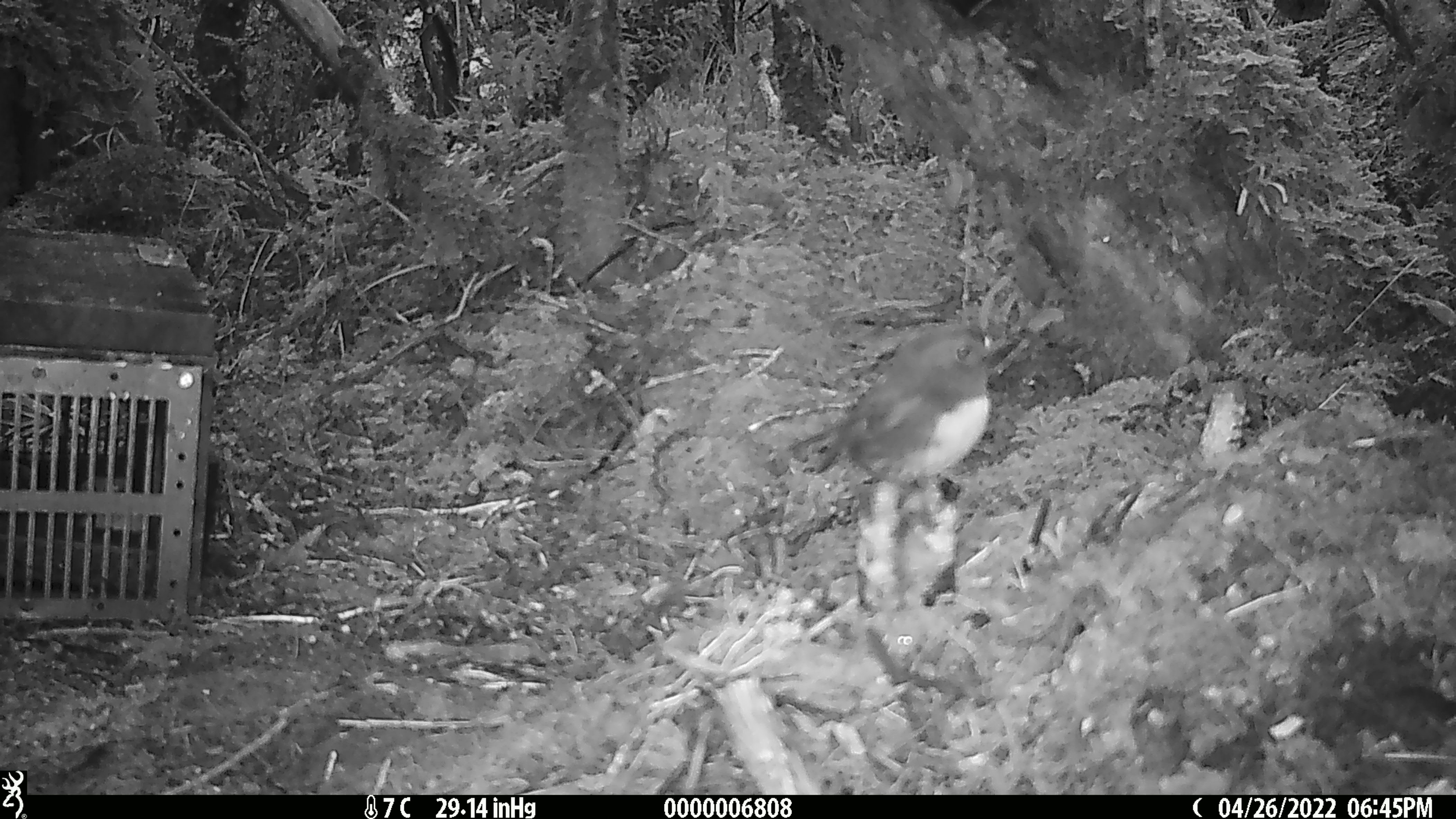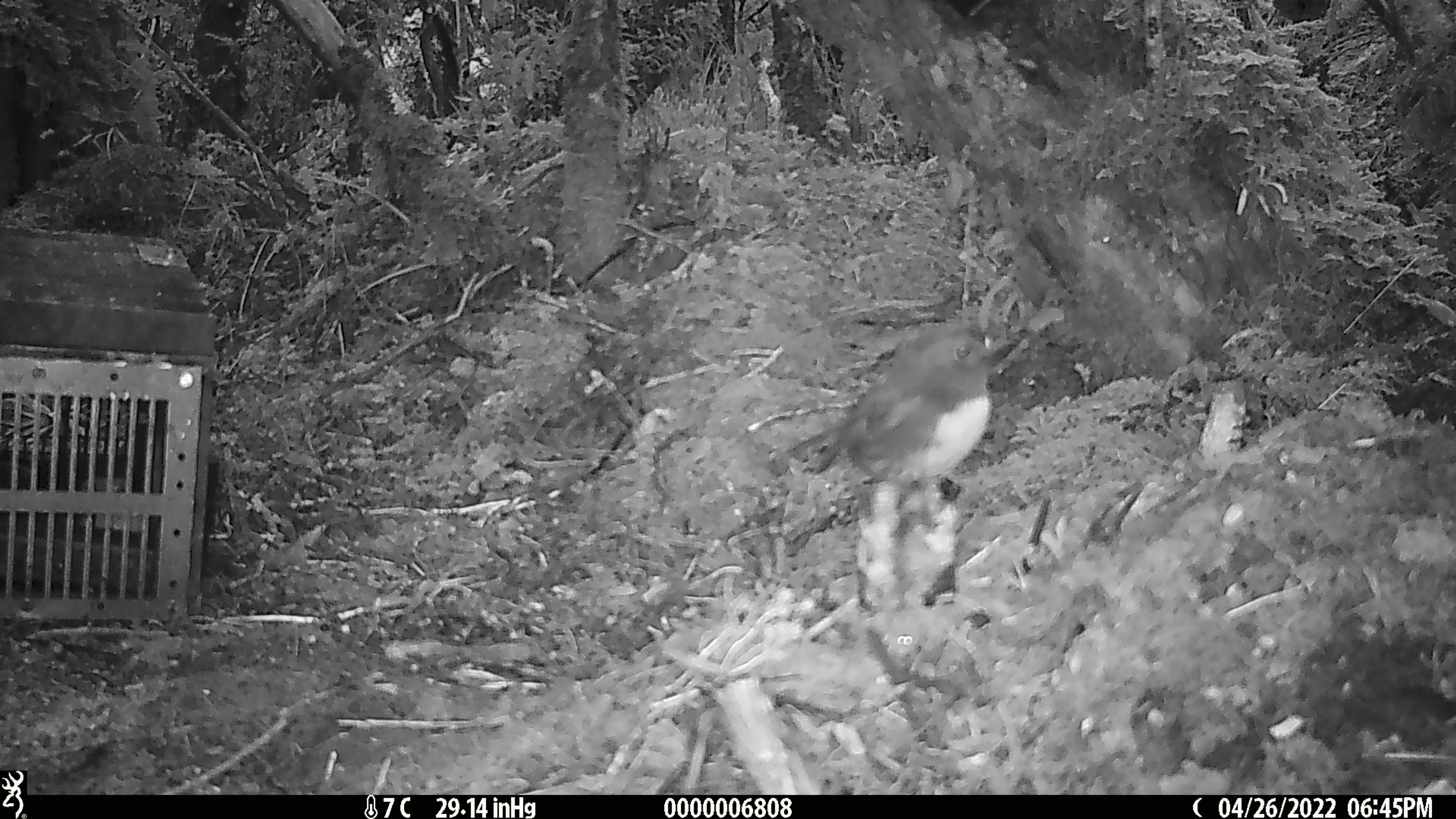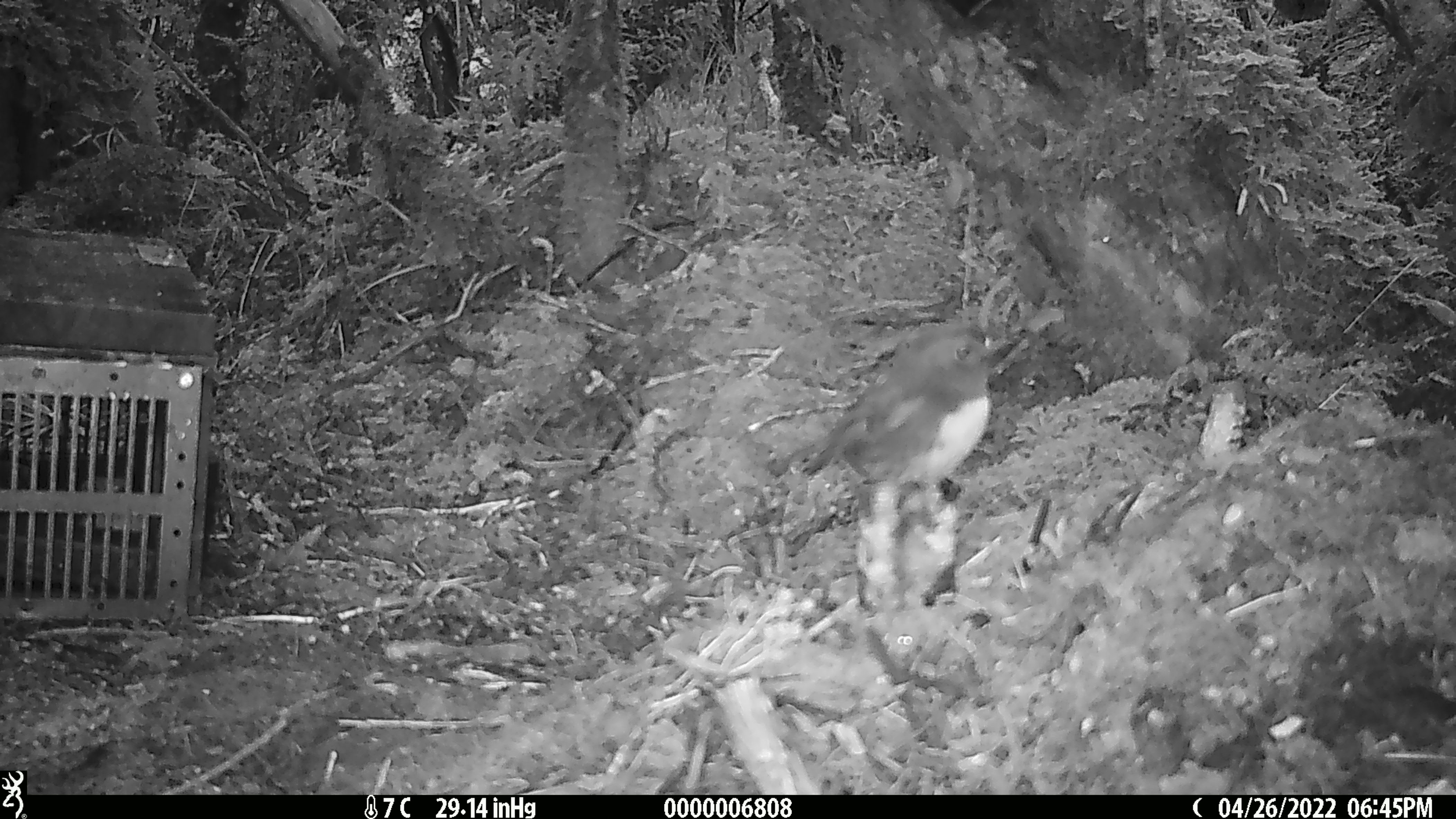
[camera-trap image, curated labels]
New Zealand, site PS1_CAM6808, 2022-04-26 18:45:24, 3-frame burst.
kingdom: Animalia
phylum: Chordata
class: Aves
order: Passeriformes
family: Petroicidae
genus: Petroica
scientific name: Petroica australis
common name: new zealand robin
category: robin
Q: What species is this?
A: Robin (new zealand robin) (Petroica australis).